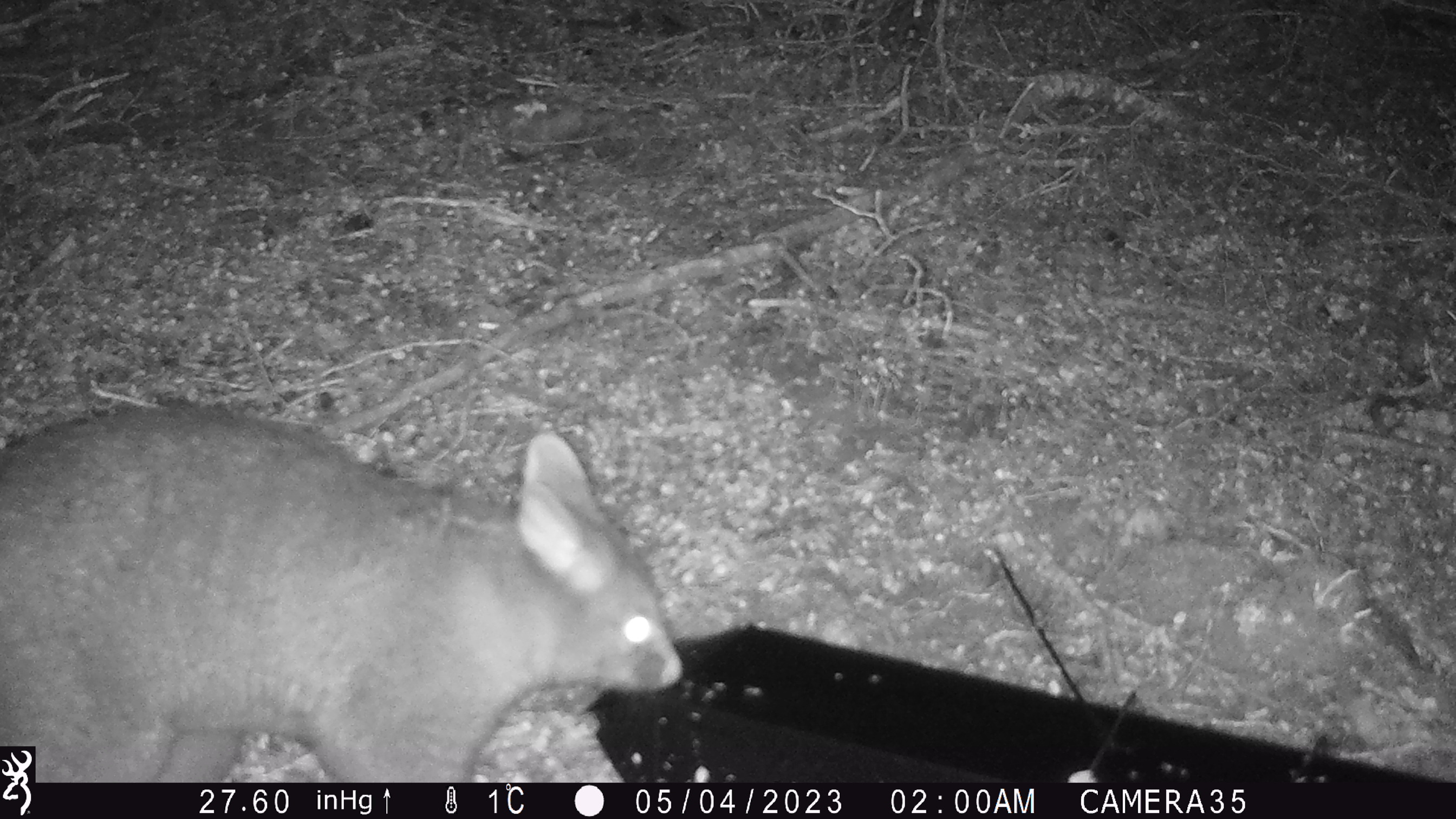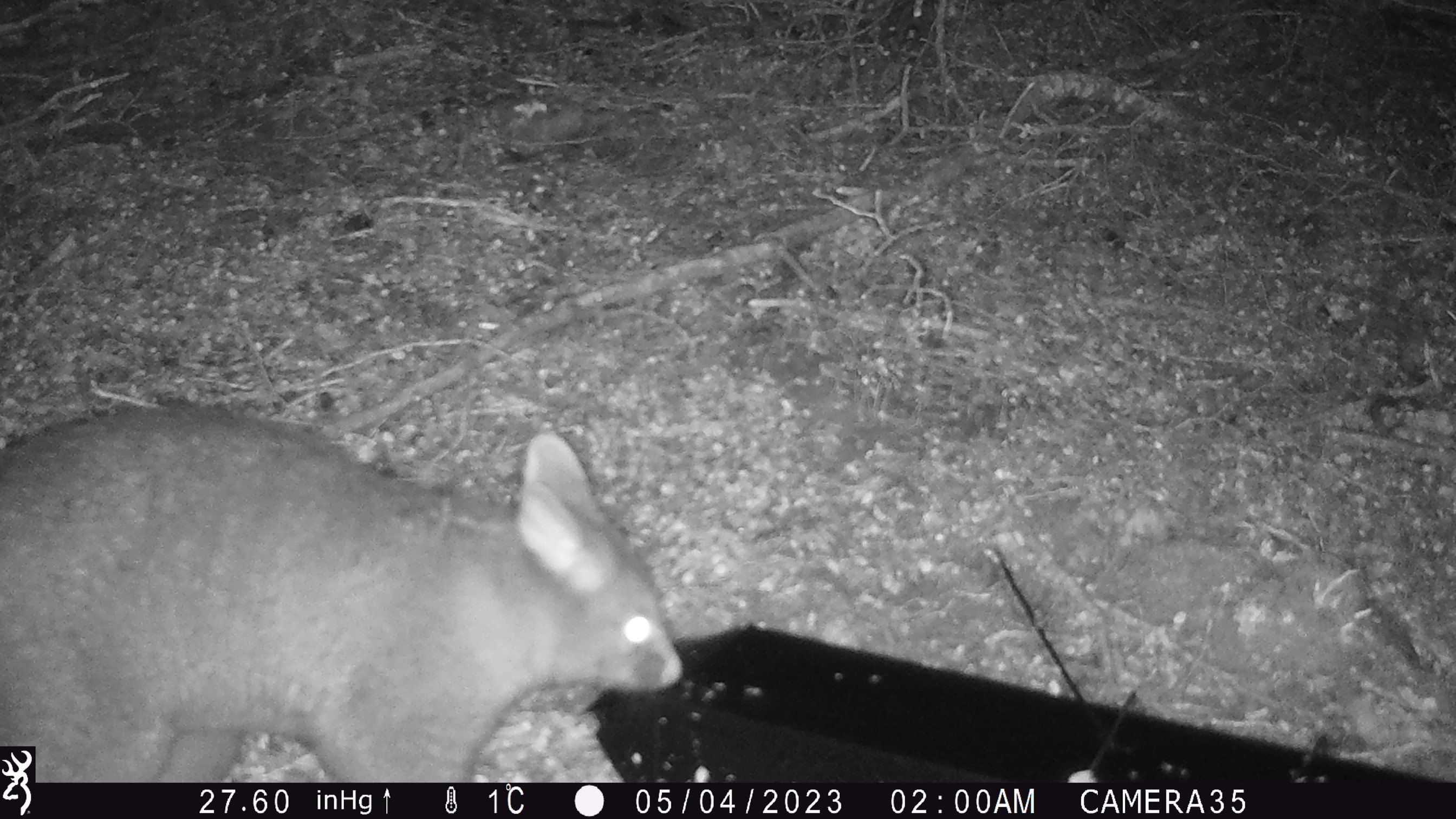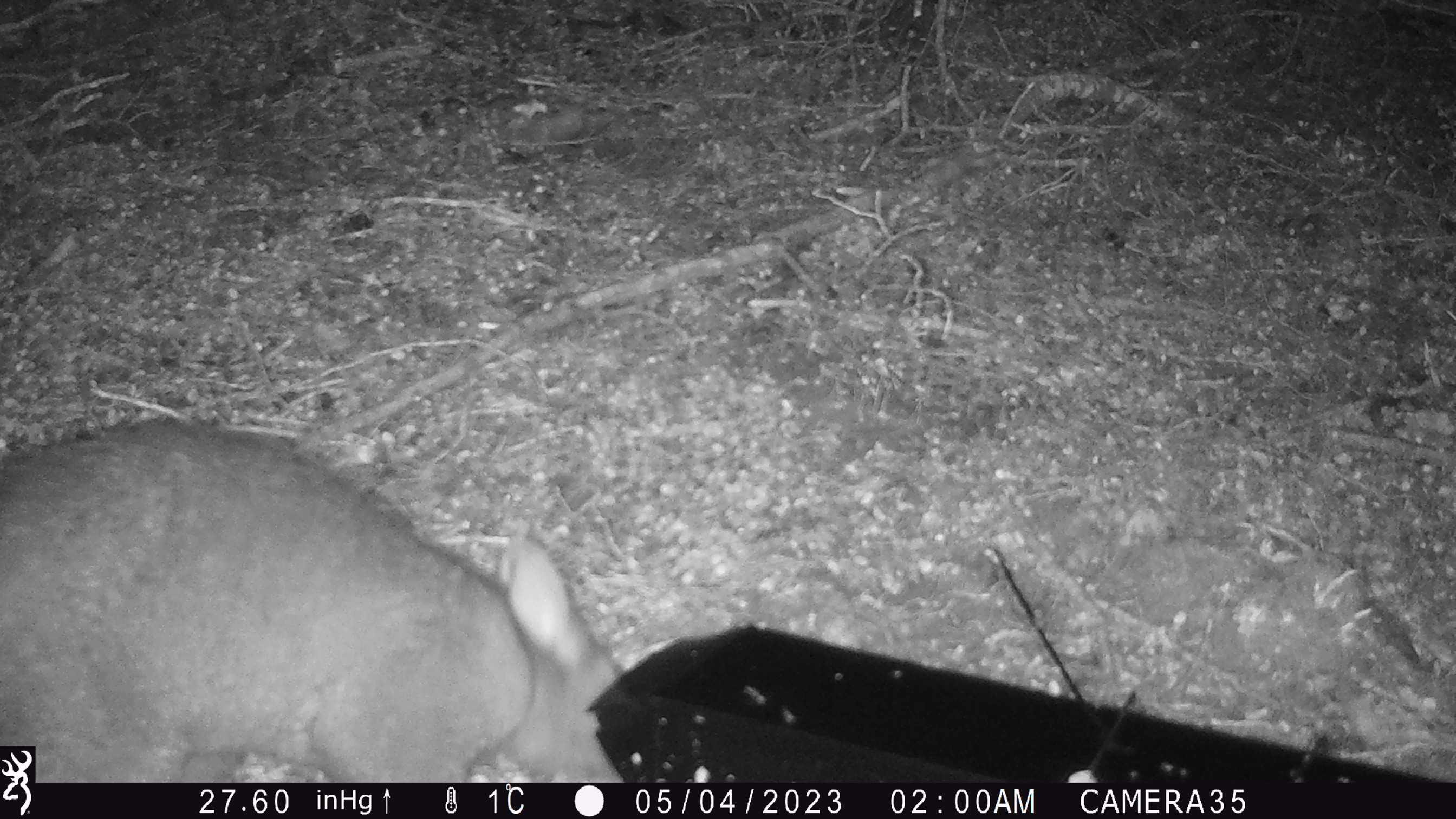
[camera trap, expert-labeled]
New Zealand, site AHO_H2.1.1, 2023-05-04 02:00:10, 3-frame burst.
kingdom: Animalia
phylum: Chordata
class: Mammalia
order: Diprotodontia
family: Phalangeridae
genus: Trichosurus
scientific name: Trichosurus vulpecula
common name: common brushtail possum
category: possum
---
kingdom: Animalia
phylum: Chordata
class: Mammalia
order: Carnivora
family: Mustelidae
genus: Mustela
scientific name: Mustela erminea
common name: stoat